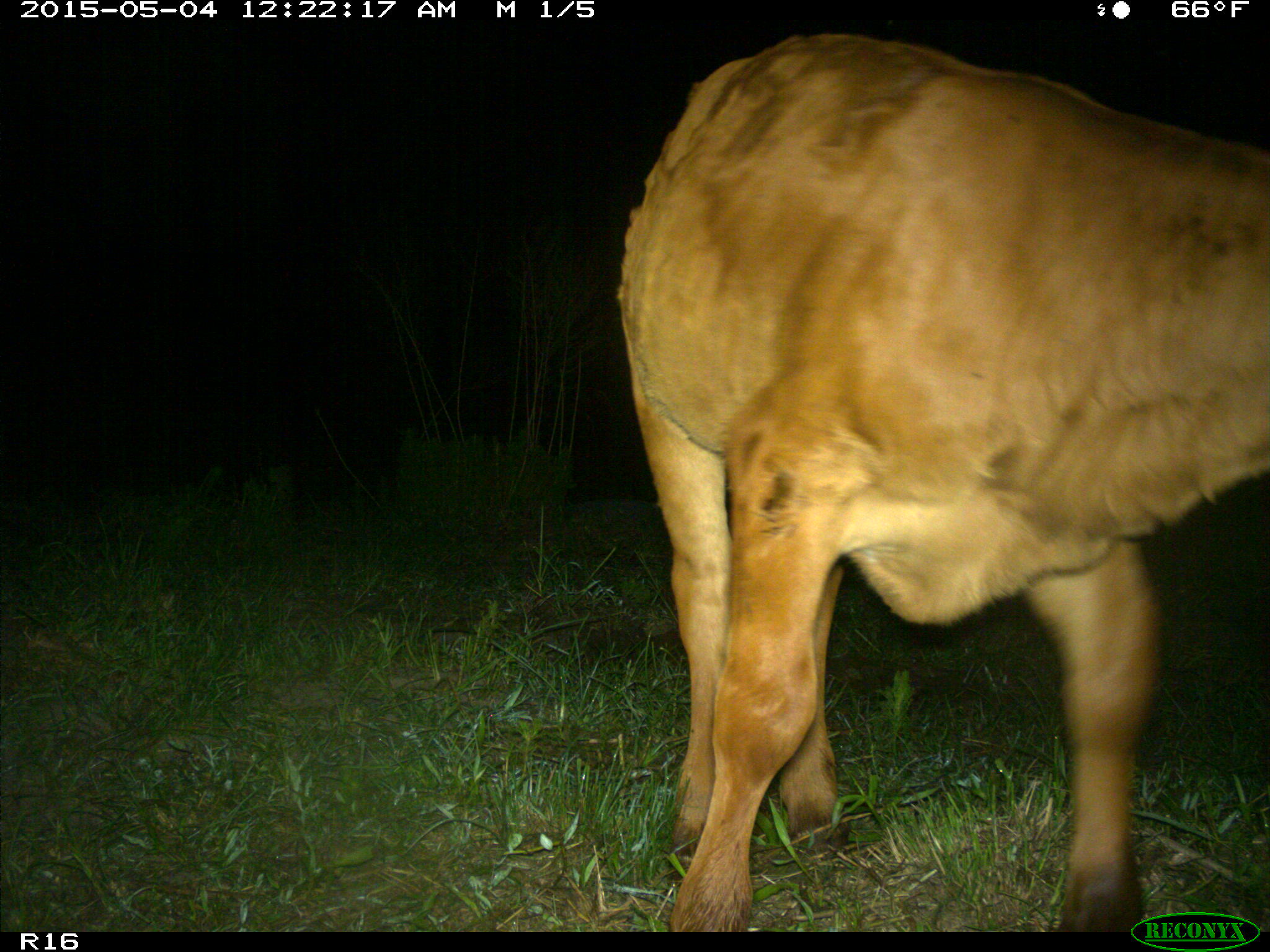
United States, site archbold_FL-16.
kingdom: Animalia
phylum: Chordata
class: Mammalia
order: Artiodactyla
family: Bovidae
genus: Bos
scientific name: Bos taurus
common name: domestic cow